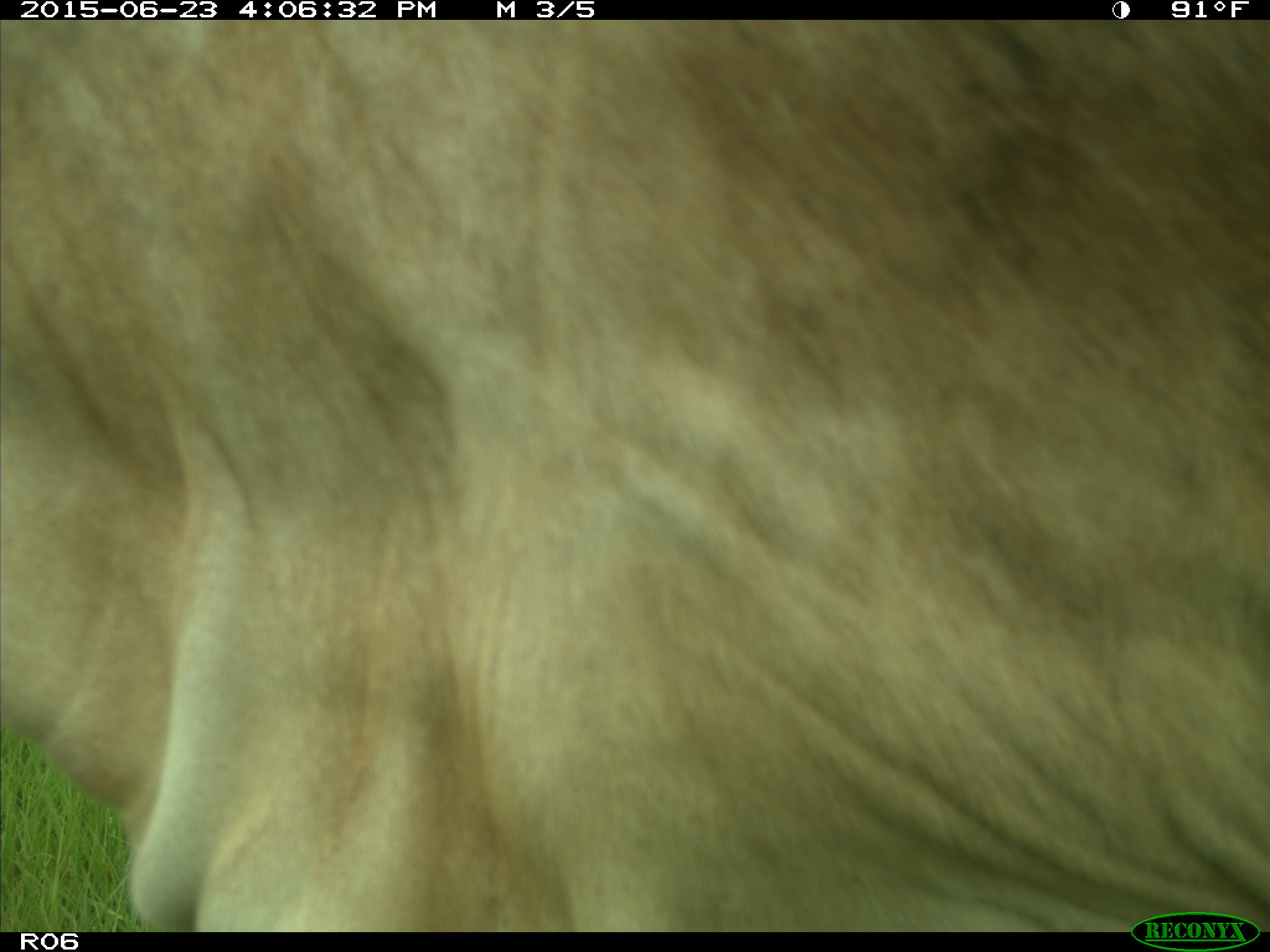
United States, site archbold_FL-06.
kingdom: Animalia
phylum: Chordata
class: Mammalia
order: Artiodactyla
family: Bovidae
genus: Bos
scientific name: Bos taurus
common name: domestic cow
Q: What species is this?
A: Bos taurus (domestic cow).